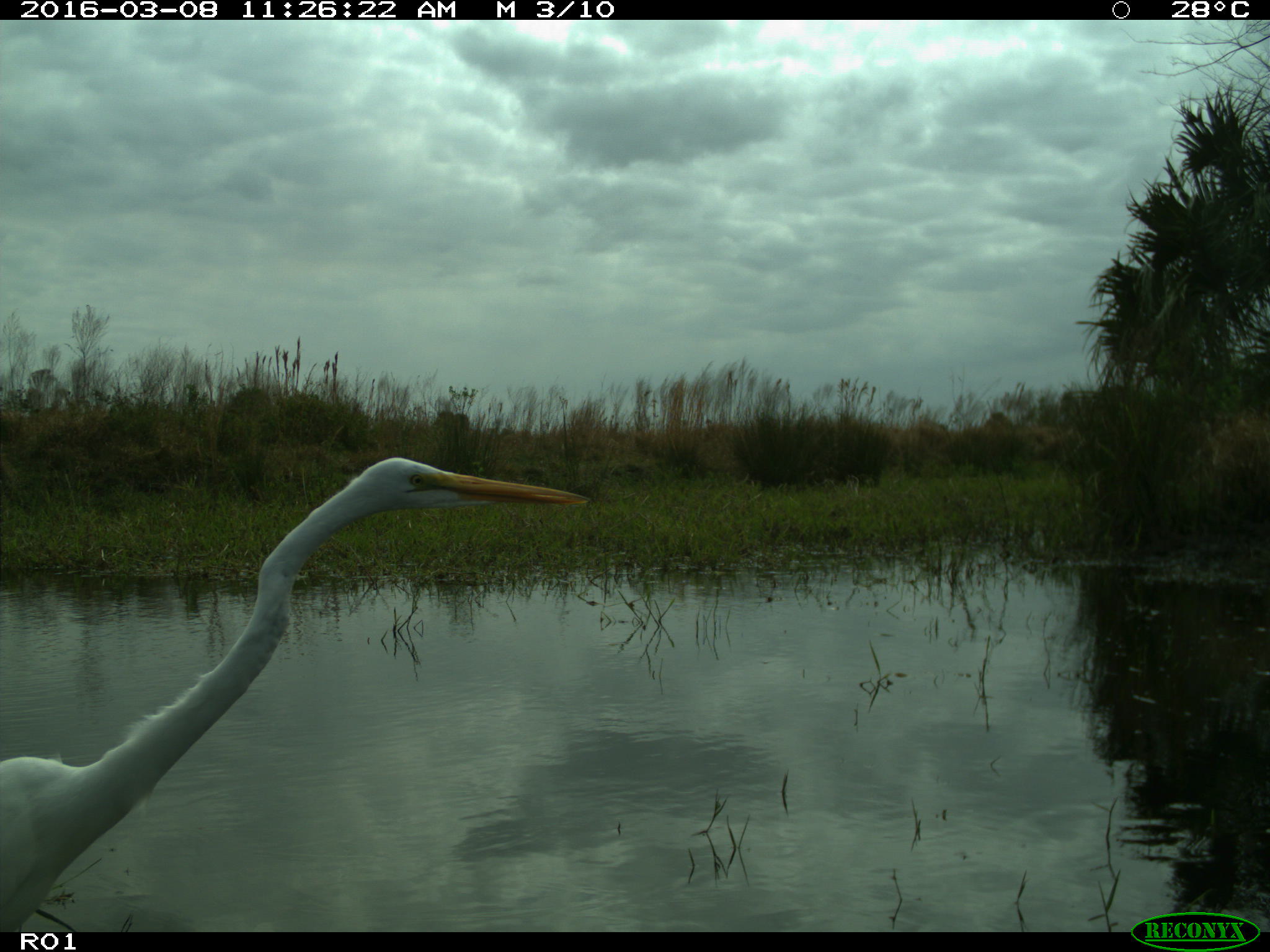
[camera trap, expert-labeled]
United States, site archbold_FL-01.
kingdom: Animalia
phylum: Chordata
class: Aves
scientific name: Aves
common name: birds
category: unidentified bird